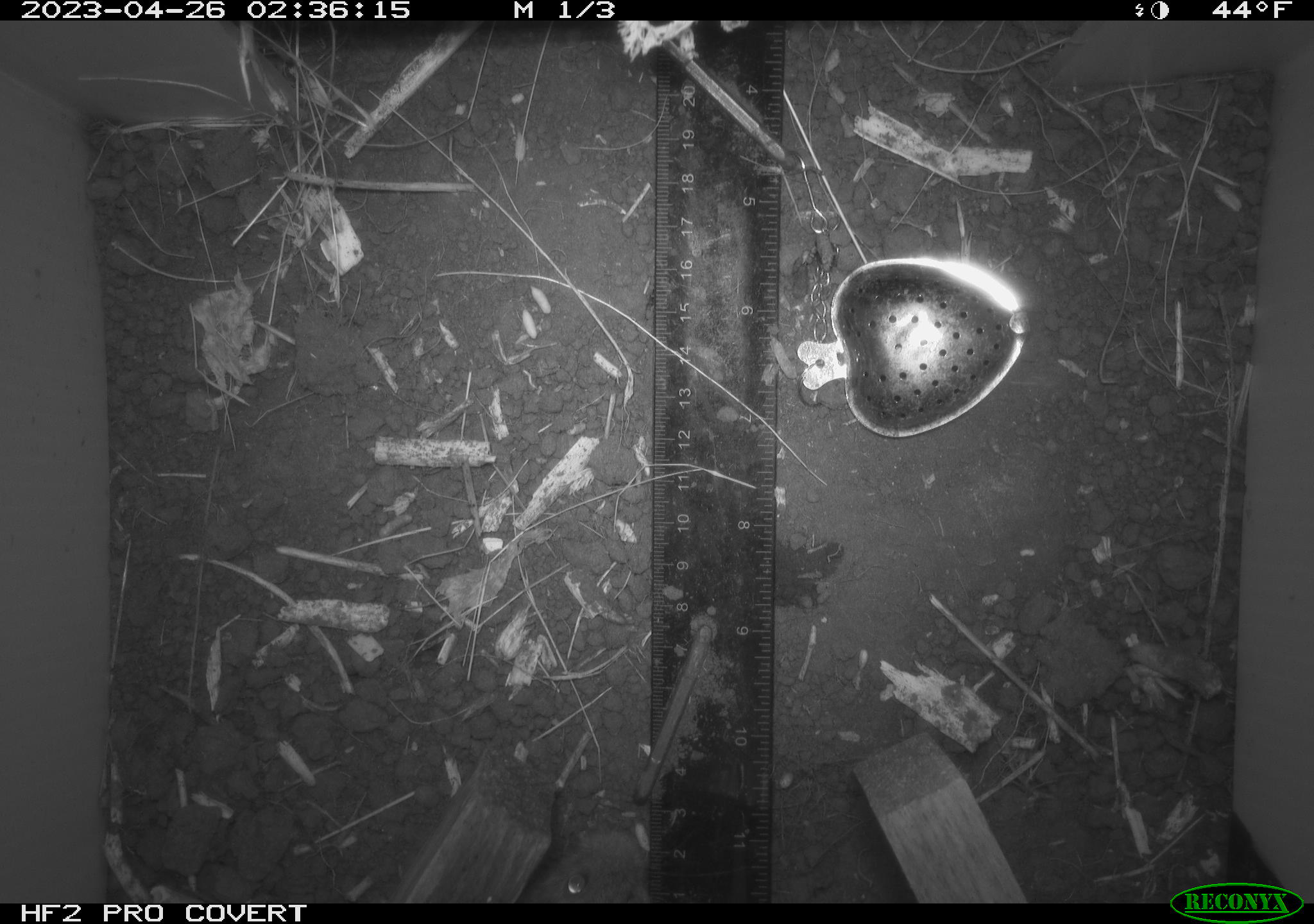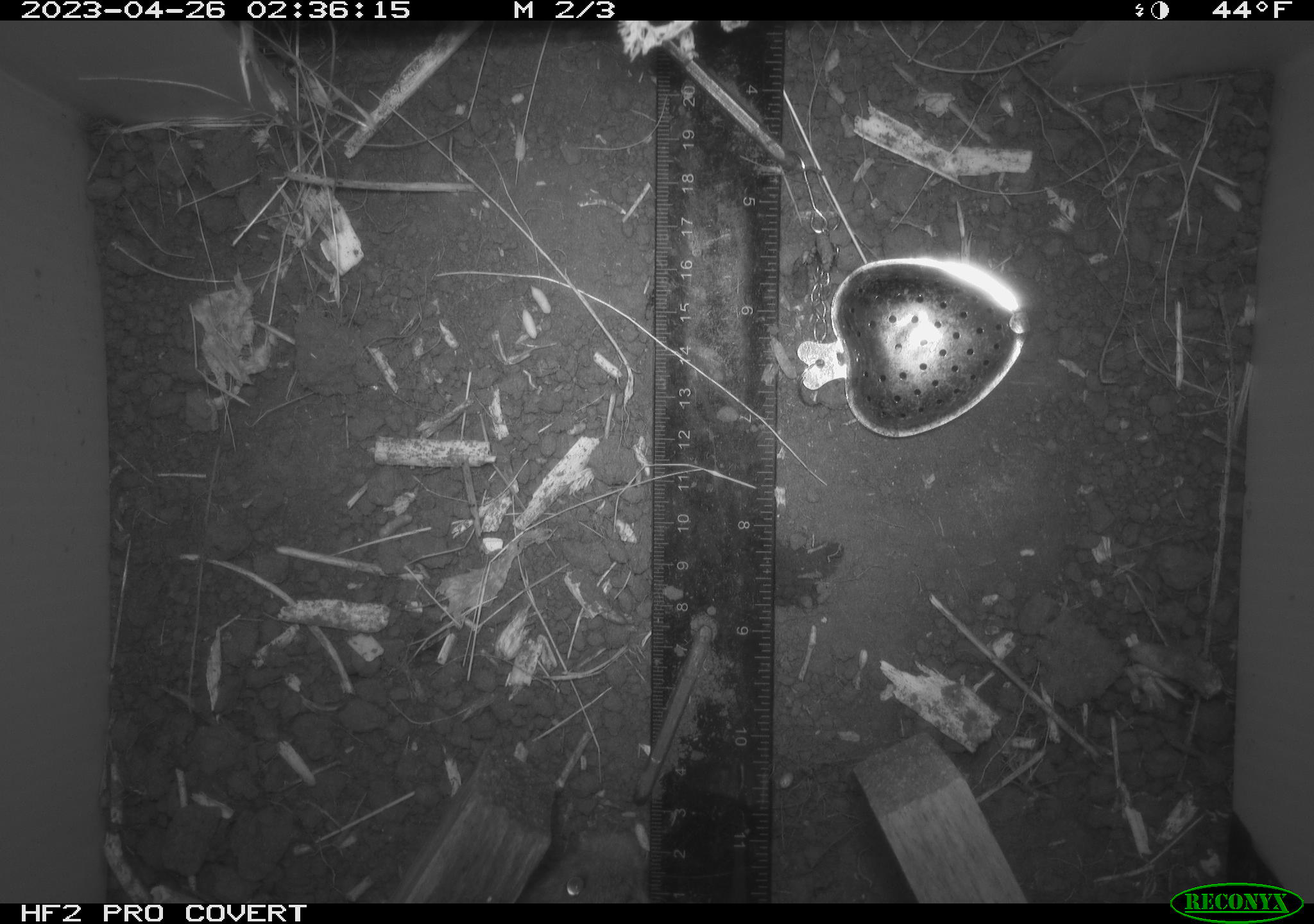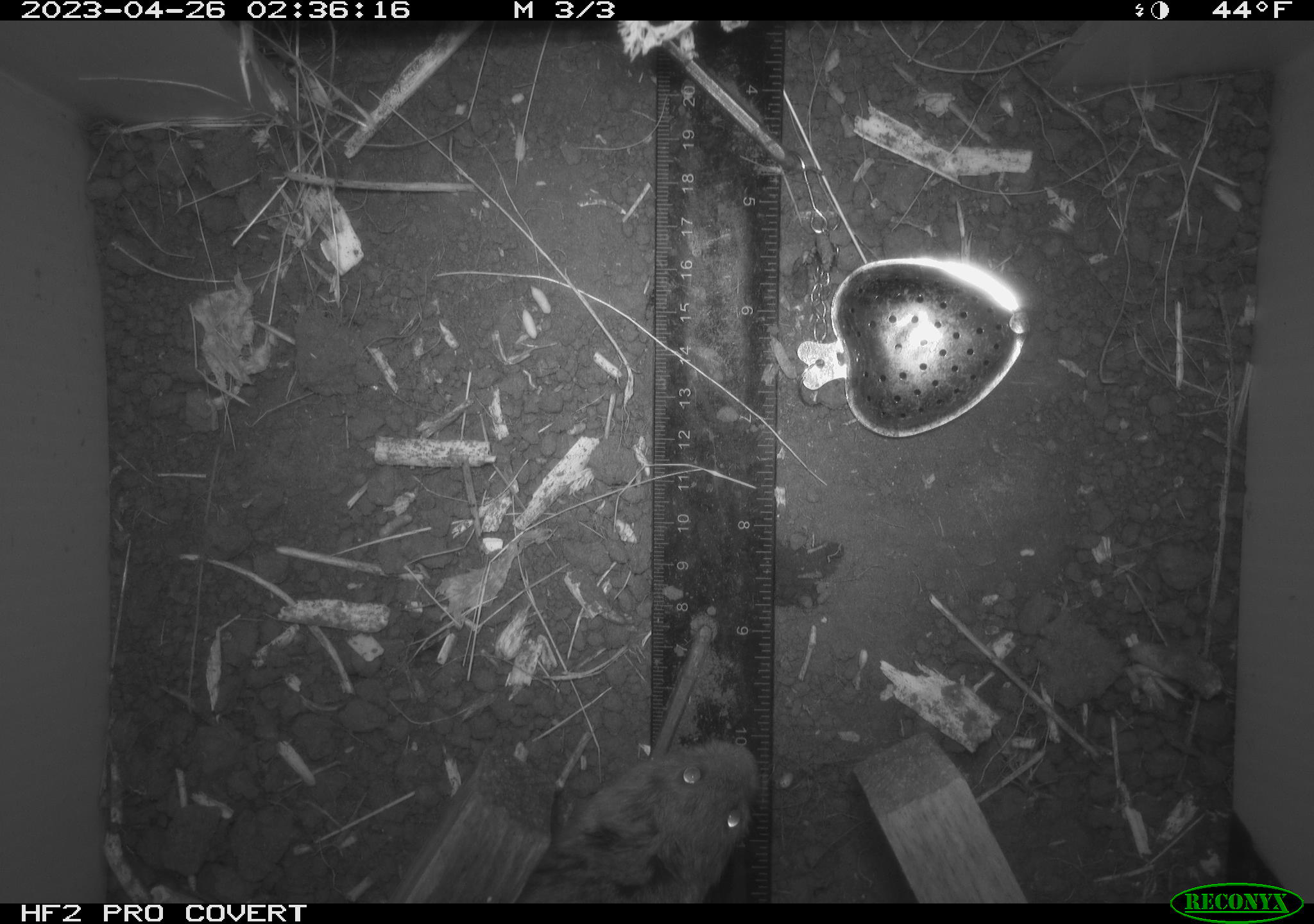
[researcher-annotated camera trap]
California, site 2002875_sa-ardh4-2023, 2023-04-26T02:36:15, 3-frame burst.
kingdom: Animalia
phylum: Chordata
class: Mammalia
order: Rodentia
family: Cricetidae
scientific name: Arvicolinae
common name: voles, lemmings, and muskrats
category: arvicolinae subfamily